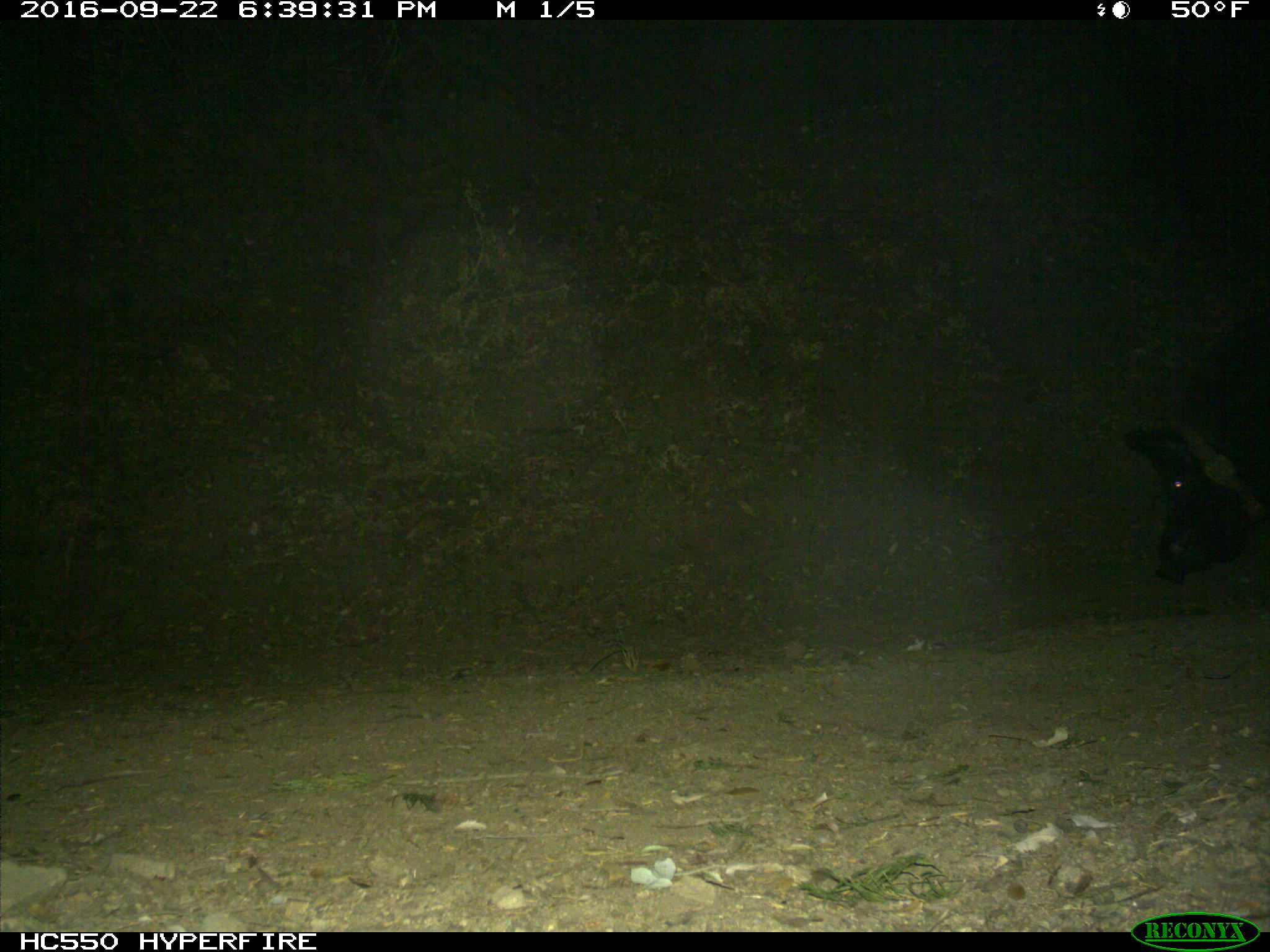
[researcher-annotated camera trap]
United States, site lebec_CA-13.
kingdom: Animalia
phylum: Chordata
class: Mammalia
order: Artiodactyla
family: Suidae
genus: Sus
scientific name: Sus scrofa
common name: wild boar